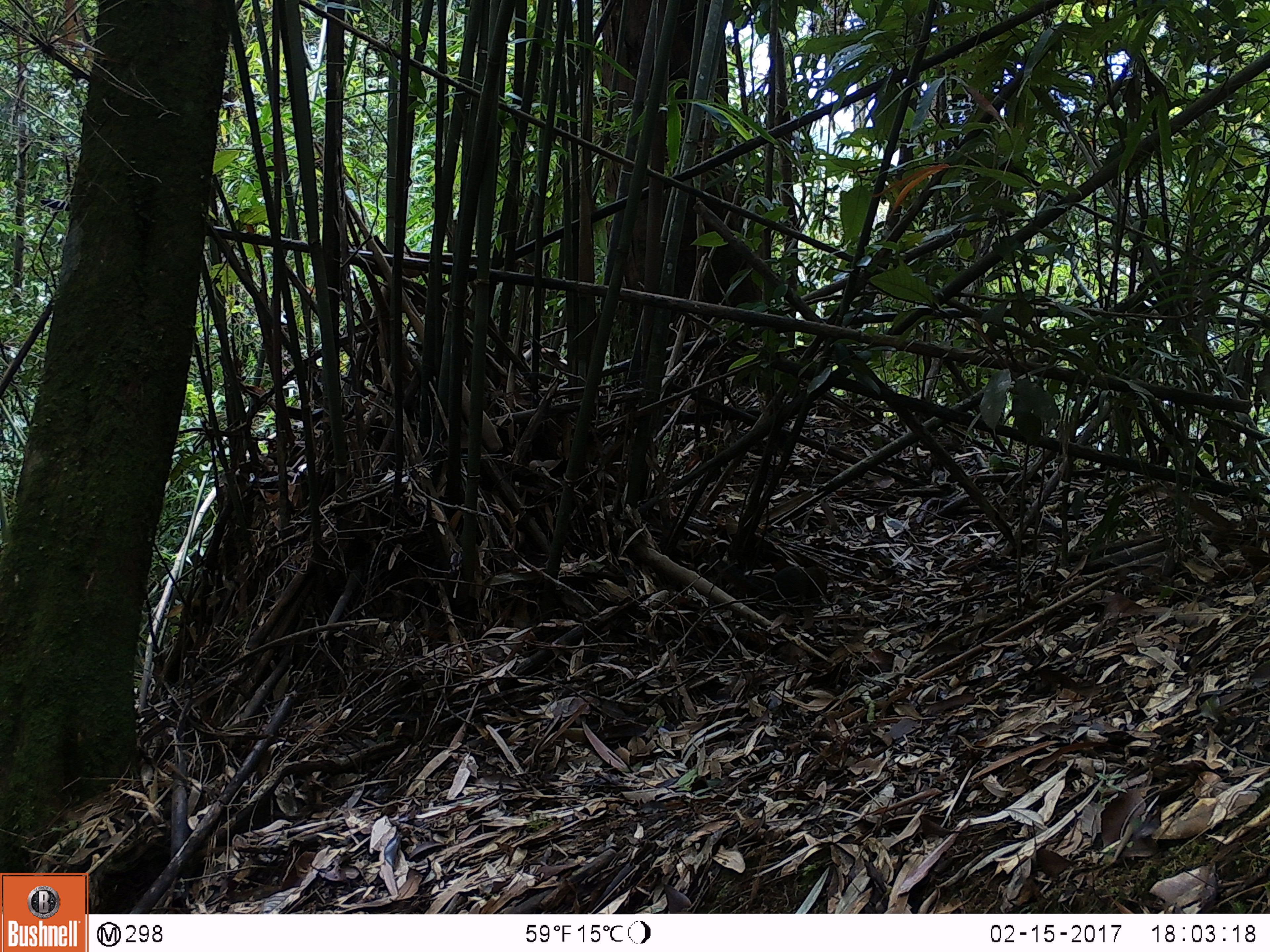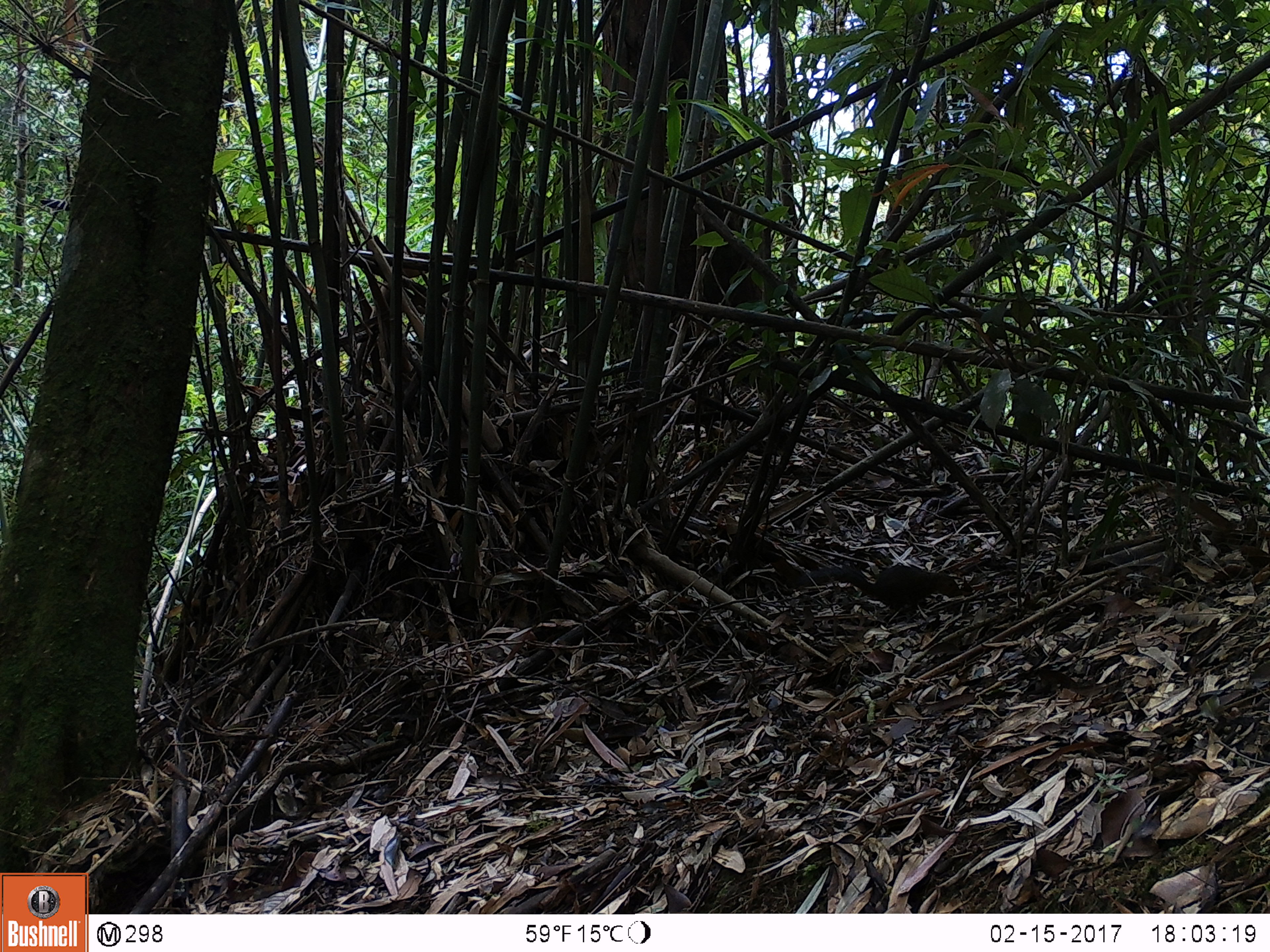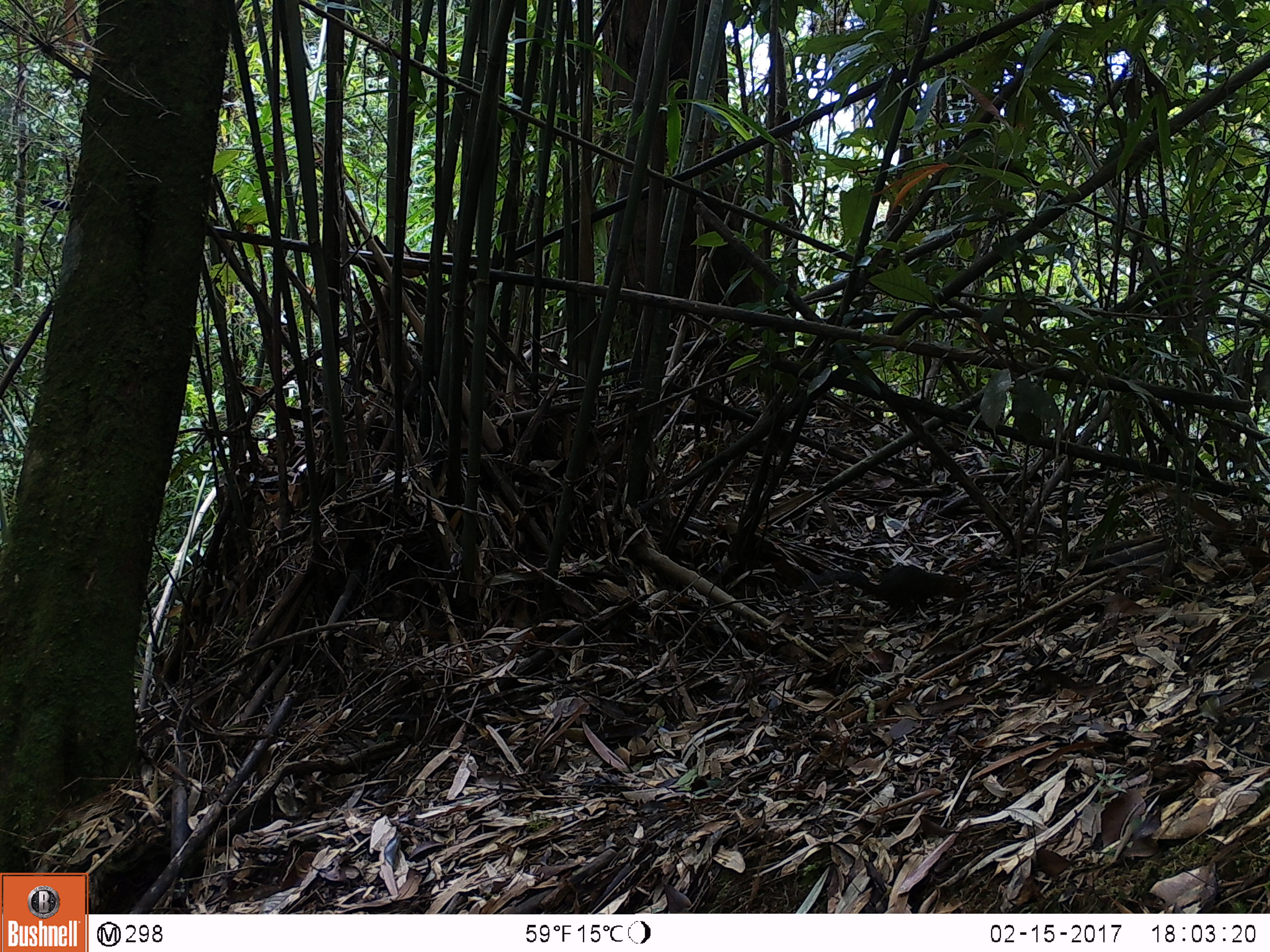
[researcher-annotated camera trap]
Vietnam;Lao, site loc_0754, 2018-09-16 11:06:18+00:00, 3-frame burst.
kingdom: Animalia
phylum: Chordata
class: Mammalia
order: Rodentia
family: Sciuridae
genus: Dremomys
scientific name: Dremomys rufigenis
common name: red-cheeked squirrel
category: red cheeked squirrel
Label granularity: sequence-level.